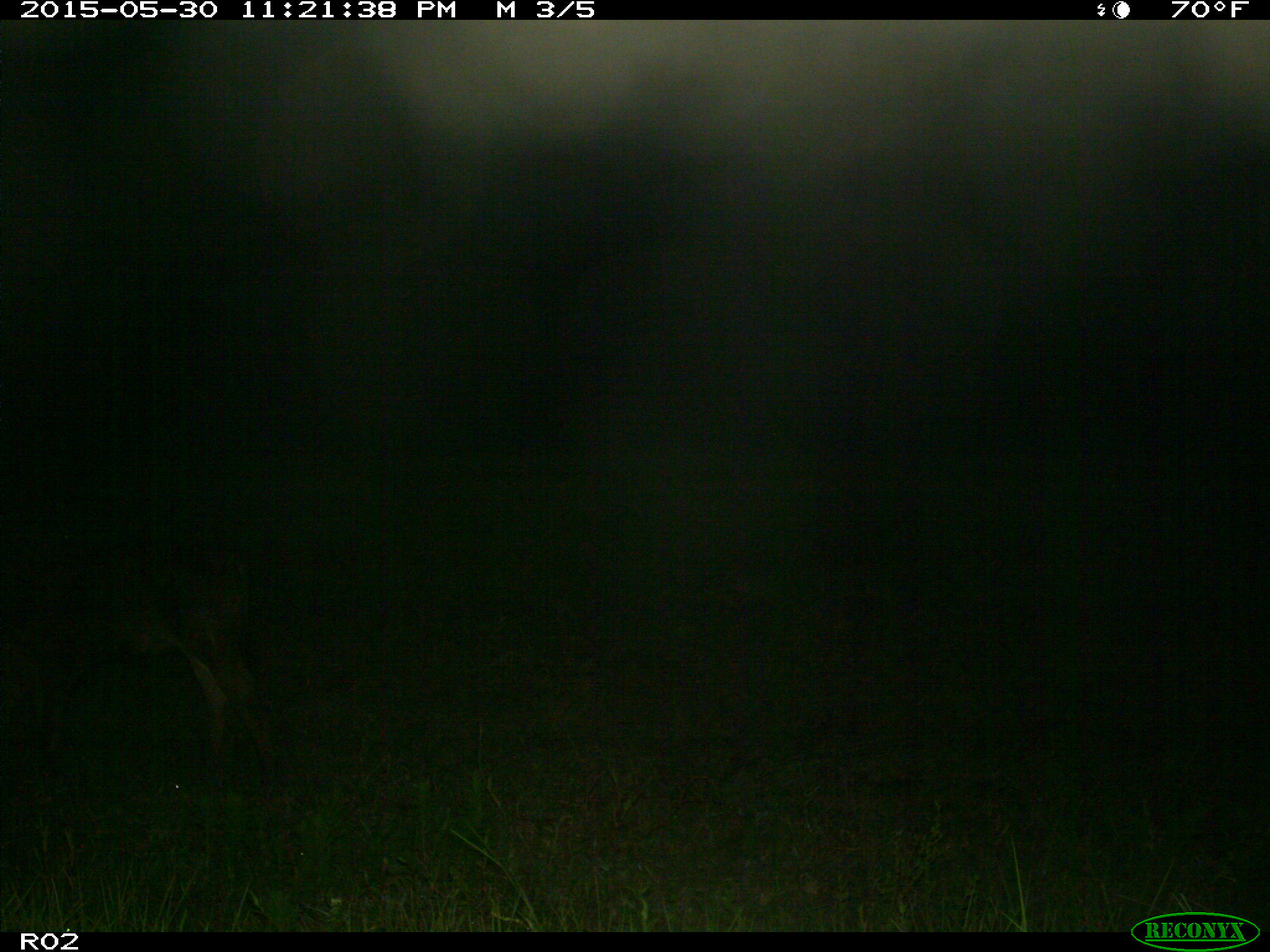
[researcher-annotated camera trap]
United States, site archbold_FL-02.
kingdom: Animalia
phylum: Chordata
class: Mammalia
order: Artiodactyla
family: Bovidae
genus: Bos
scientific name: Bos taurus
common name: domestic cow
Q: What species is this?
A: Bos taurus (domestic cow).